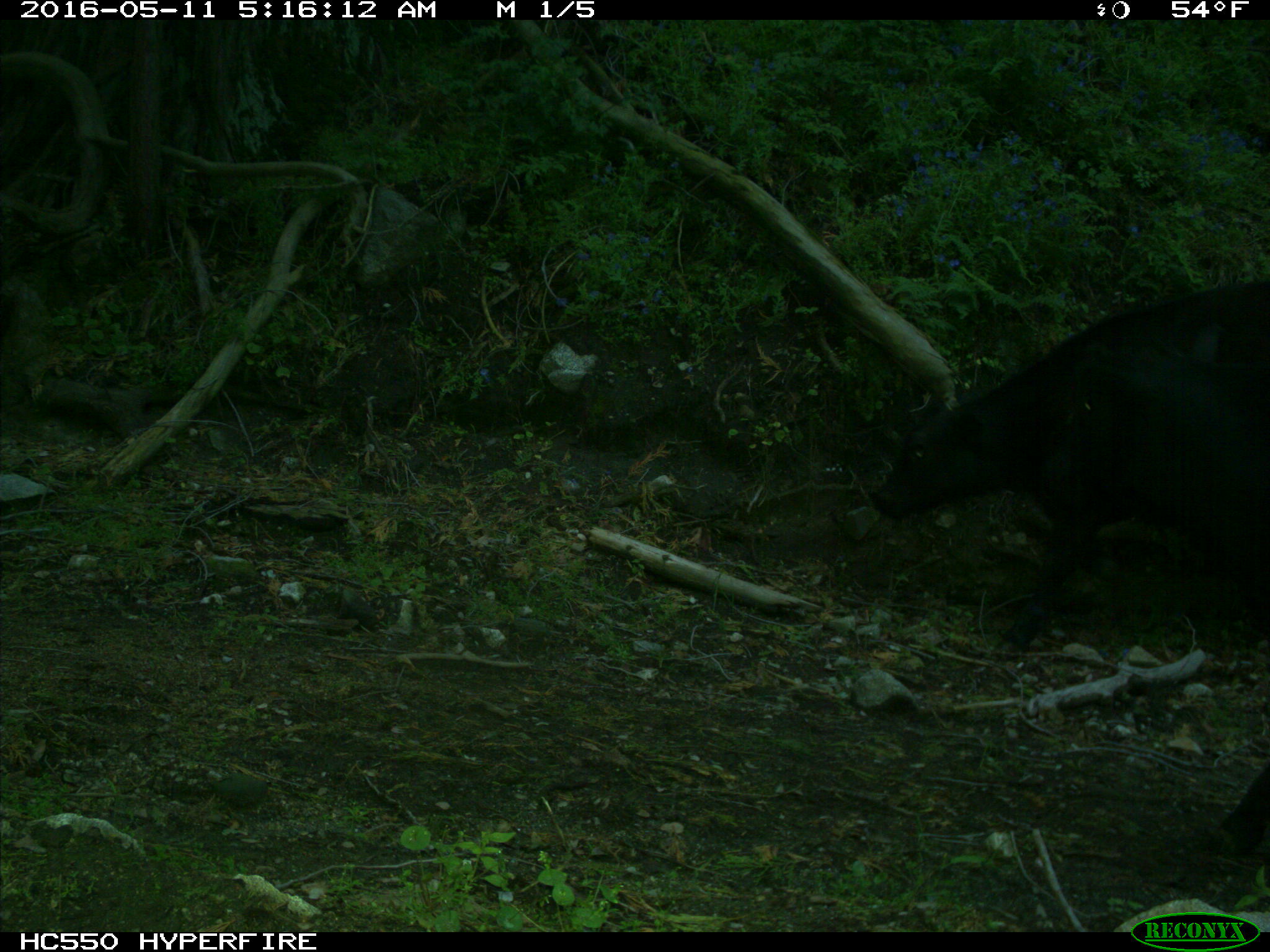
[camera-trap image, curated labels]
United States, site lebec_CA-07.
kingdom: Animalia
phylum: Chordata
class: Mammalia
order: Artiodactyla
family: Bovidae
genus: Bos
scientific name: Bos taurus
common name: domestic cow